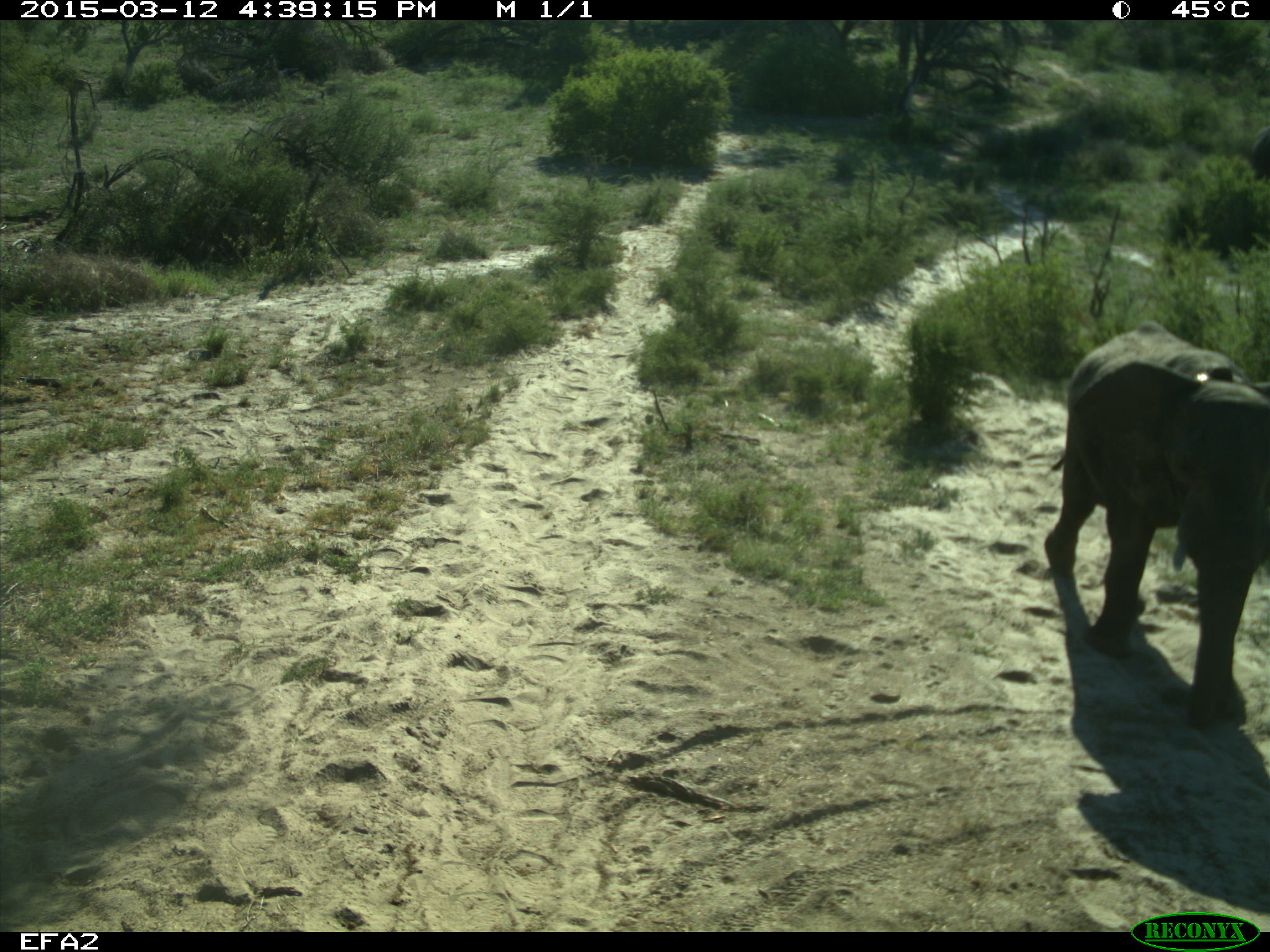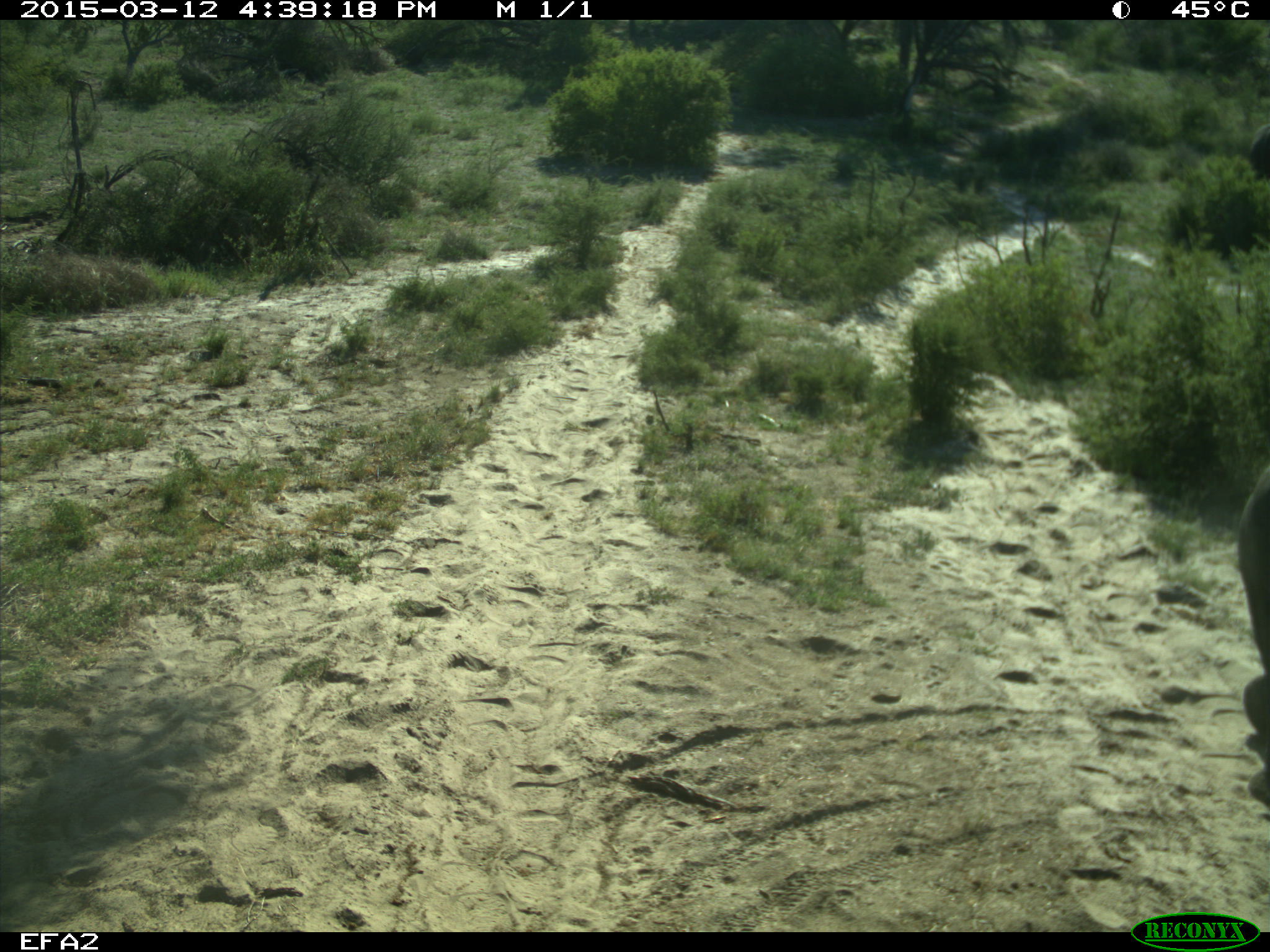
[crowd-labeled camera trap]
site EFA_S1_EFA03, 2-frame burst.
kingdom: Animalia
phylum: Chordata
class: Mammalia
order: Proboscidea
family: Elephantidae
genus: Loxodonta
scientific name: Loxodonta africana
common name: african bush elephant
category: elephant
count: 1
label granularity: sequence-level